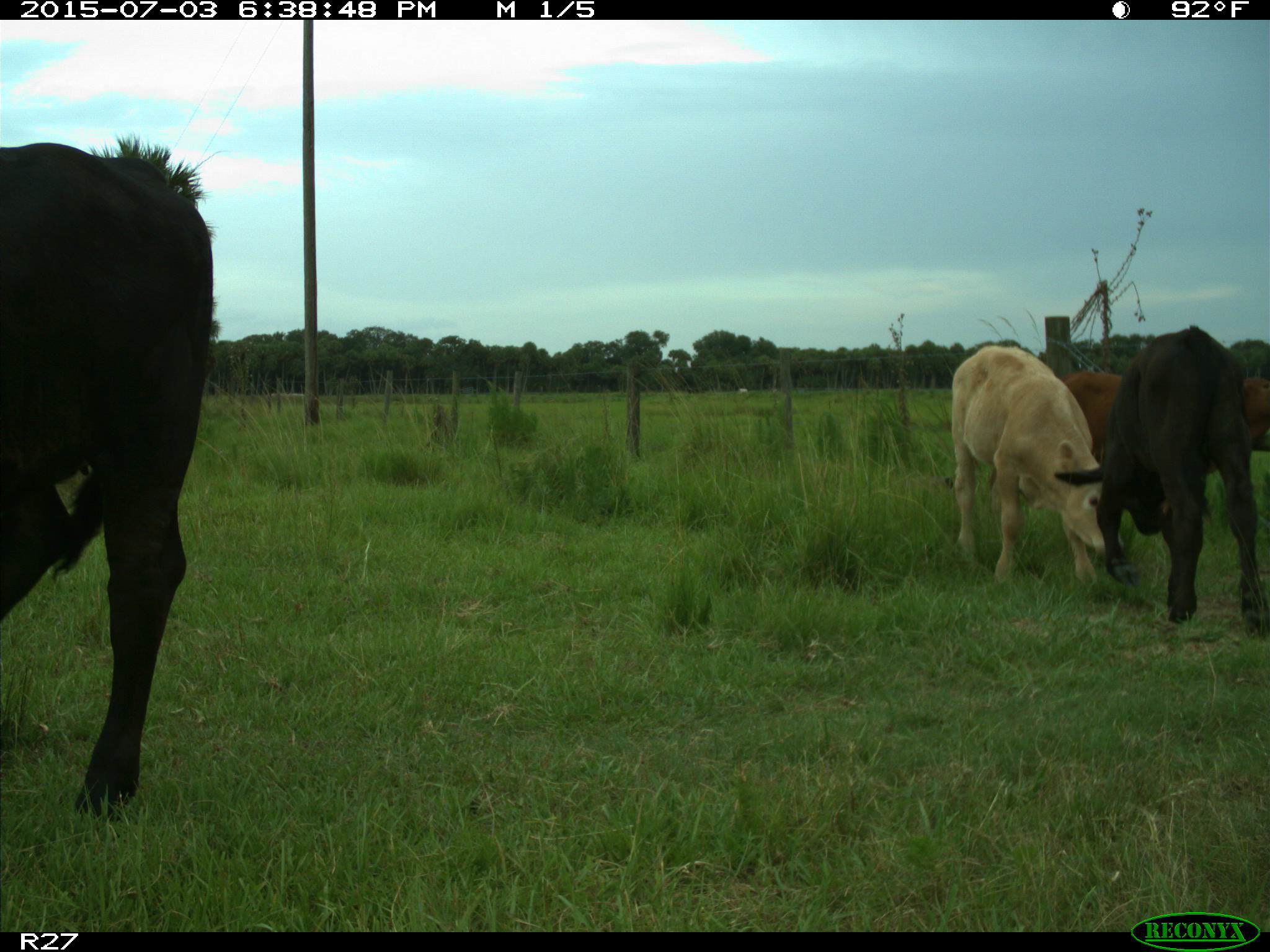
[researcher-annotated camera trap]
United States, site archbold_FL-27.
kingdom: Animalia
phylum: Chordata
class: Mammalia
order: Artiodactyla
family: Bovidae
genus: Bos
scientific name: Bos taurus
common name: domestic cow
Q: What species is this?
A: Bos taurus (domestic cow).